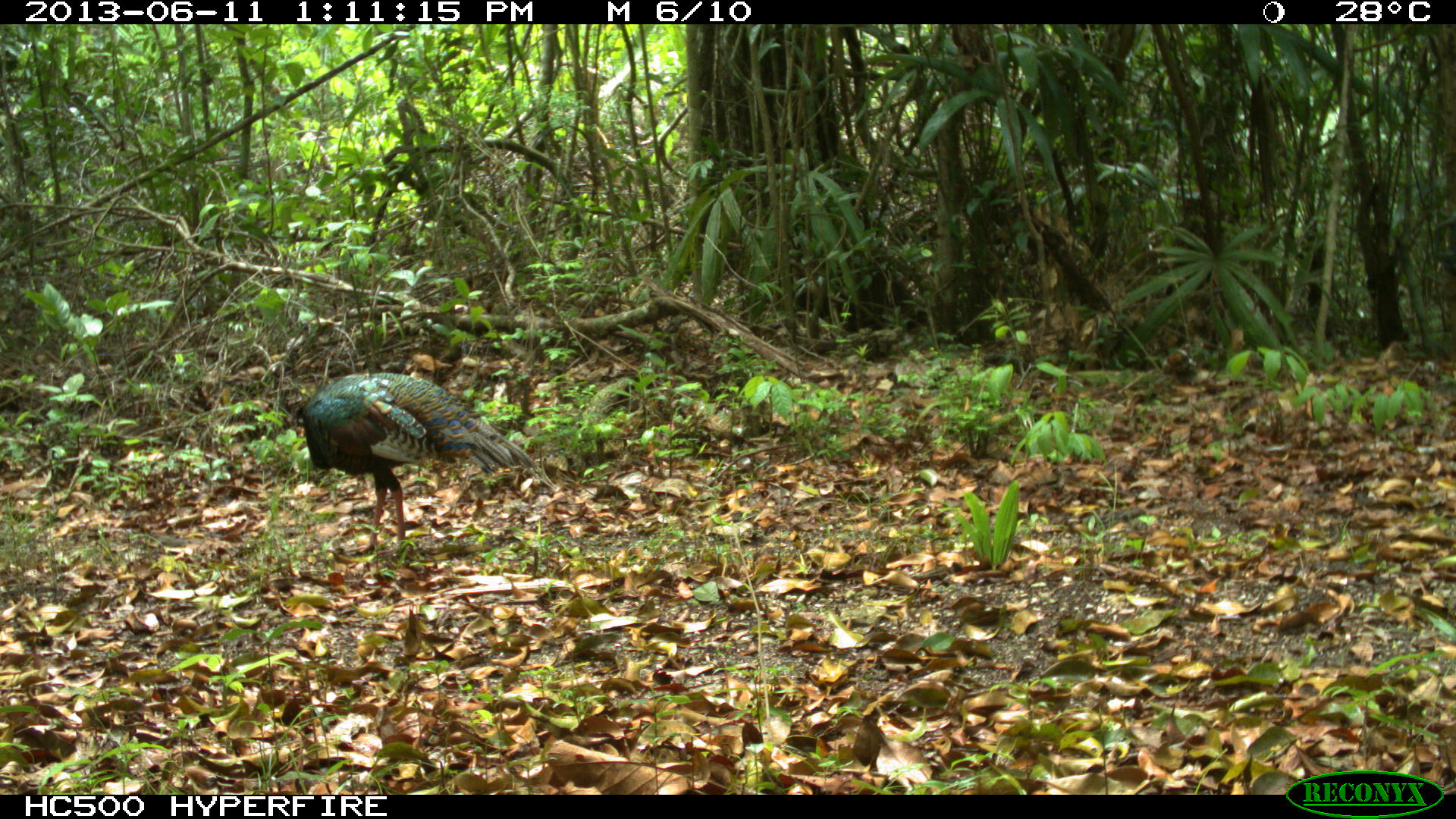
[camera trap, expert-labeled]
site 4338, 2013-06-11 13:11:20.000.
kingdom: Animalia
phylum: Chordata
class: Aves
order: Galliformes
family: Phasianidae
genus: Meleagris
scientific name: Meleagris ocellata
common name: ocellated turkey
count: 1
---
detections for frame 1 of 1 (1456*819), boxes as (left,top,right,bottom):
meleagris ocellata: (291,371,538,562)